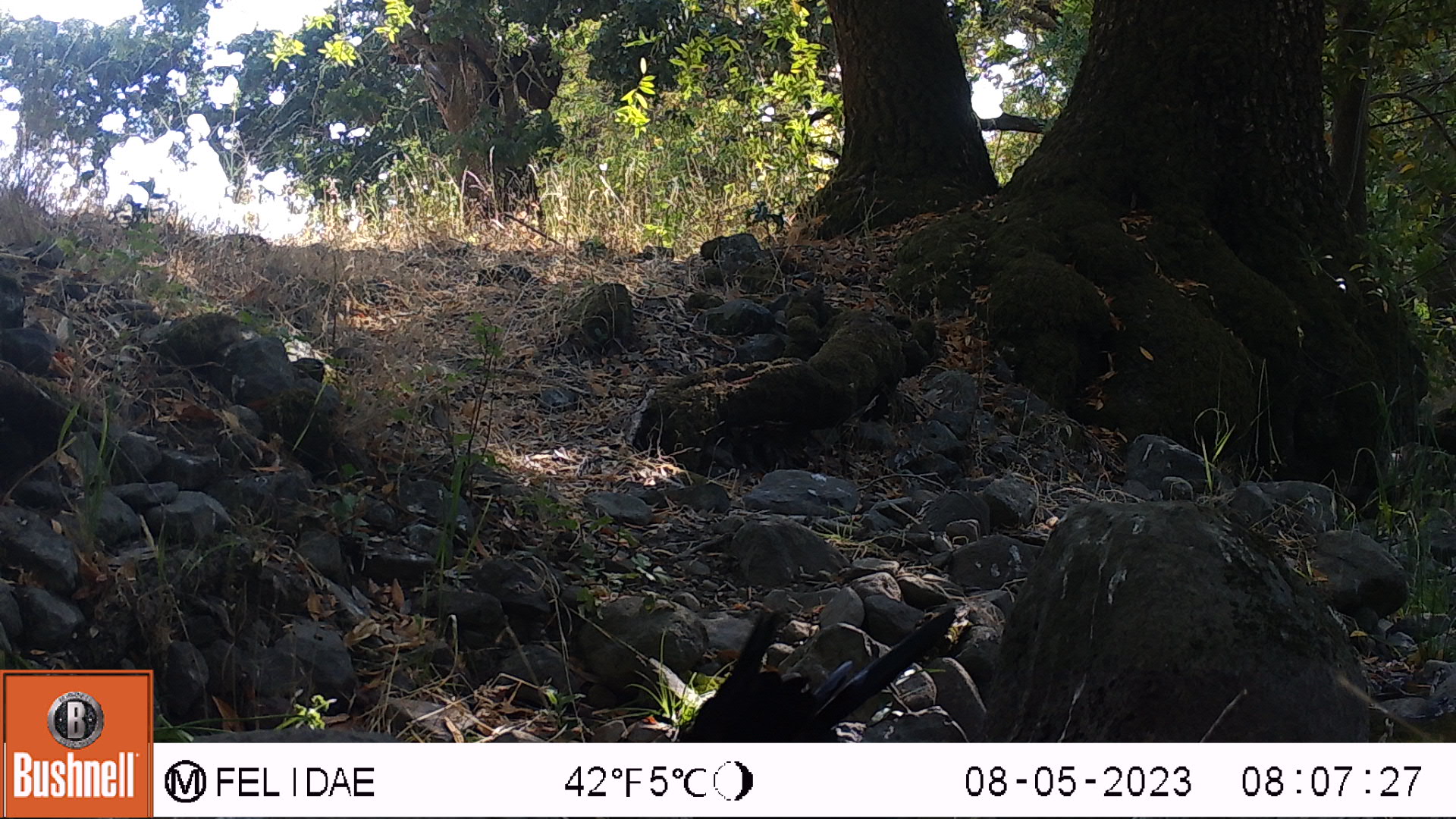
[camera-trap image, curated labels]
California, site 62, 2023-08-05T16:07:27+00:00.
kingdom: Animalia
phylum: Chordata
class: Aves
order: Passeriformes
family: Corvidae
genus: Corvus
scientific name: Corvus brachyrhynchos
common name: american crow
American crow (Corvus brachyrhynchos).